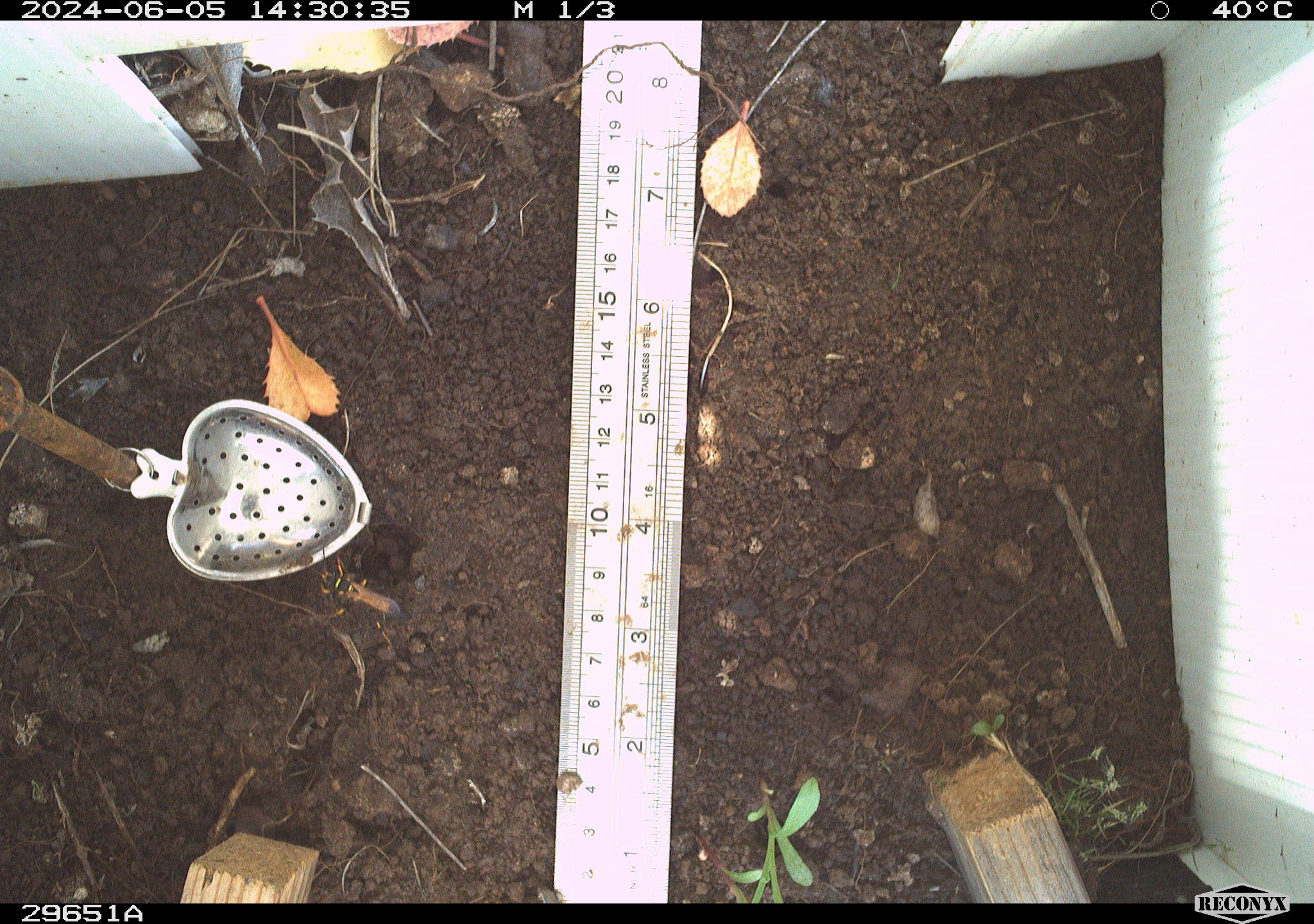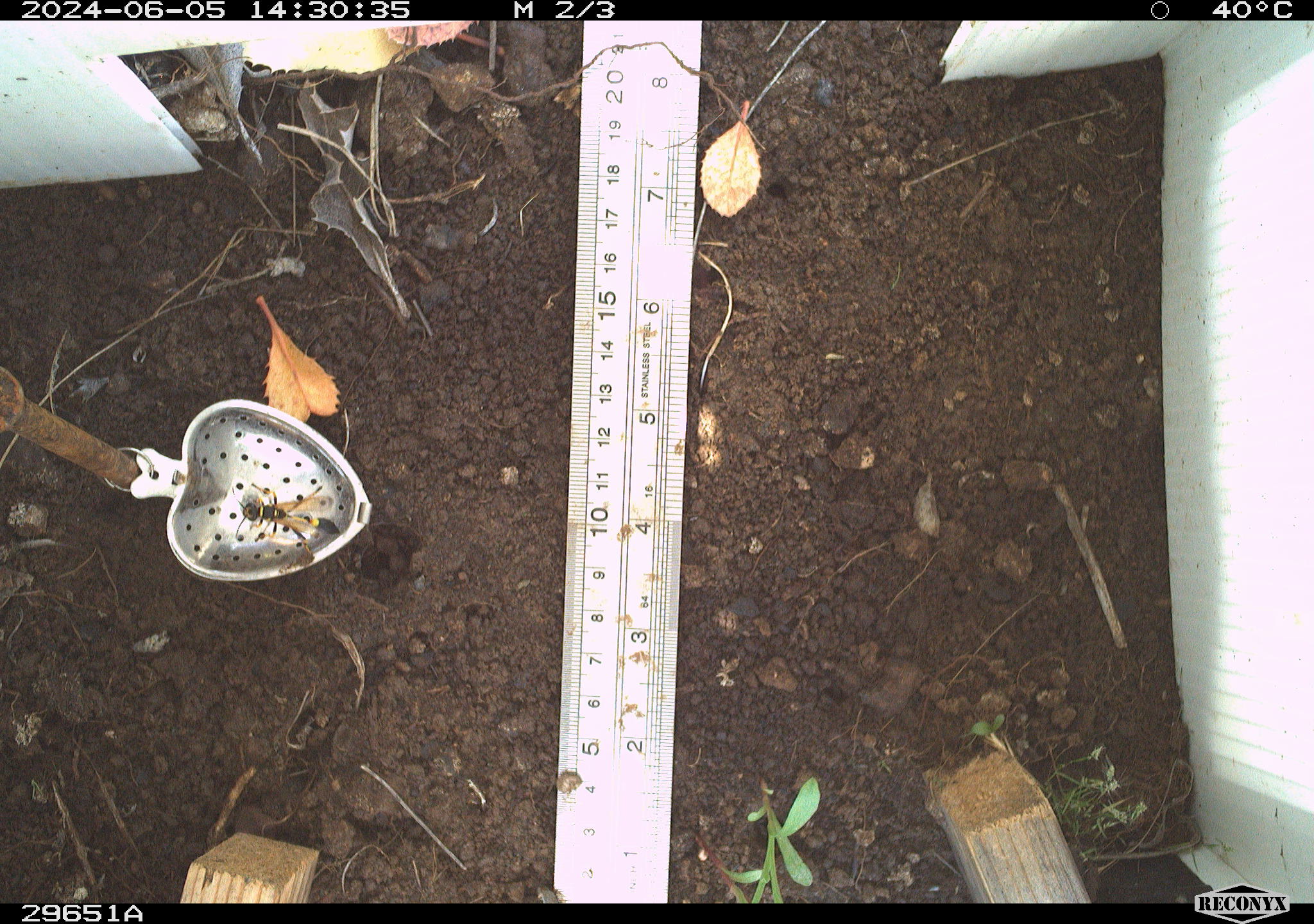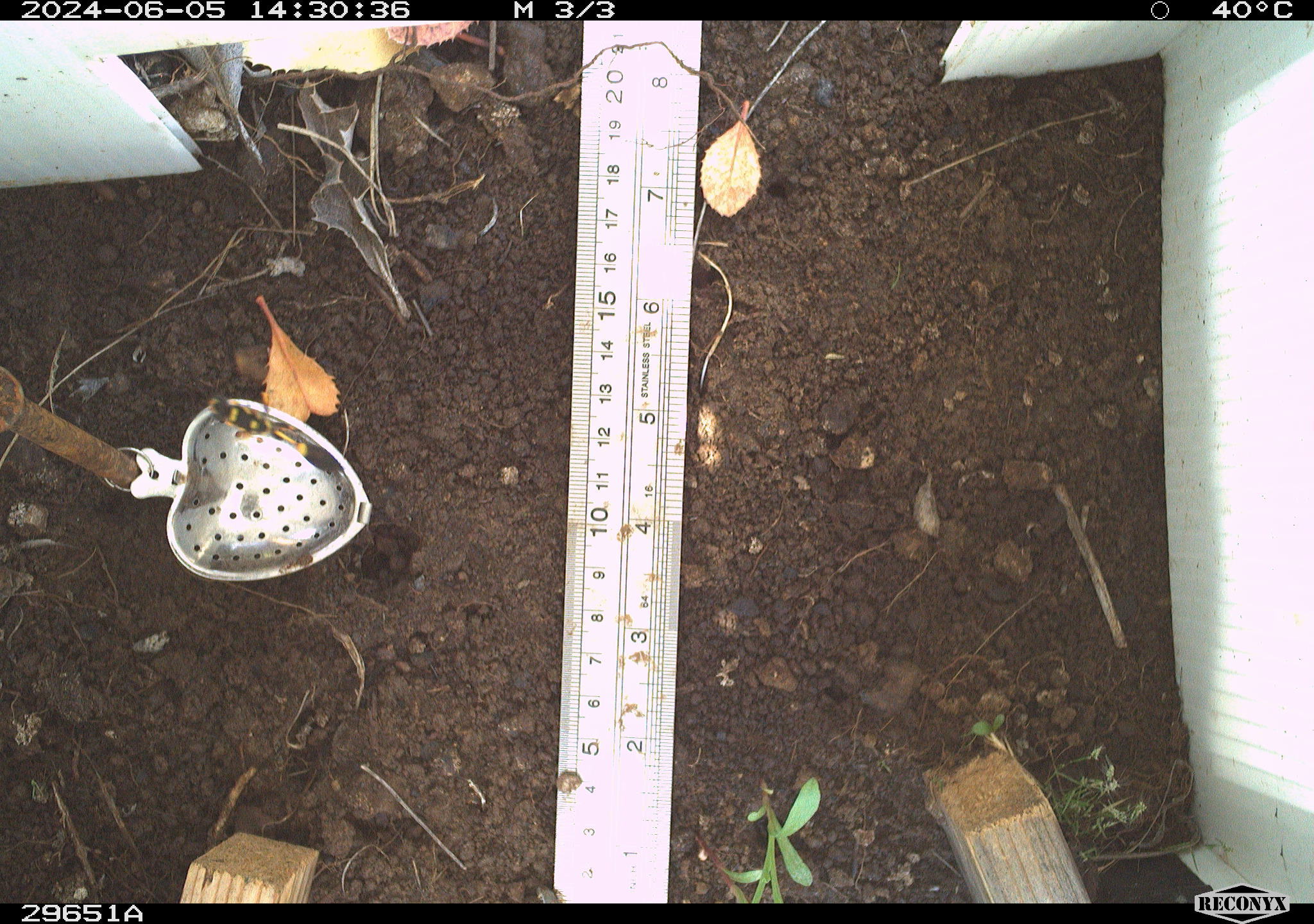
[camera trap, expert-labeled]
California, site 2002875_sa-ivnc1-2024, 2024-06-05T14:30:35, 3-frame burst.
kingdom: Animalia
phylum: Arthropoda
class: Insecta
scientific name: Insecta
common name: insect